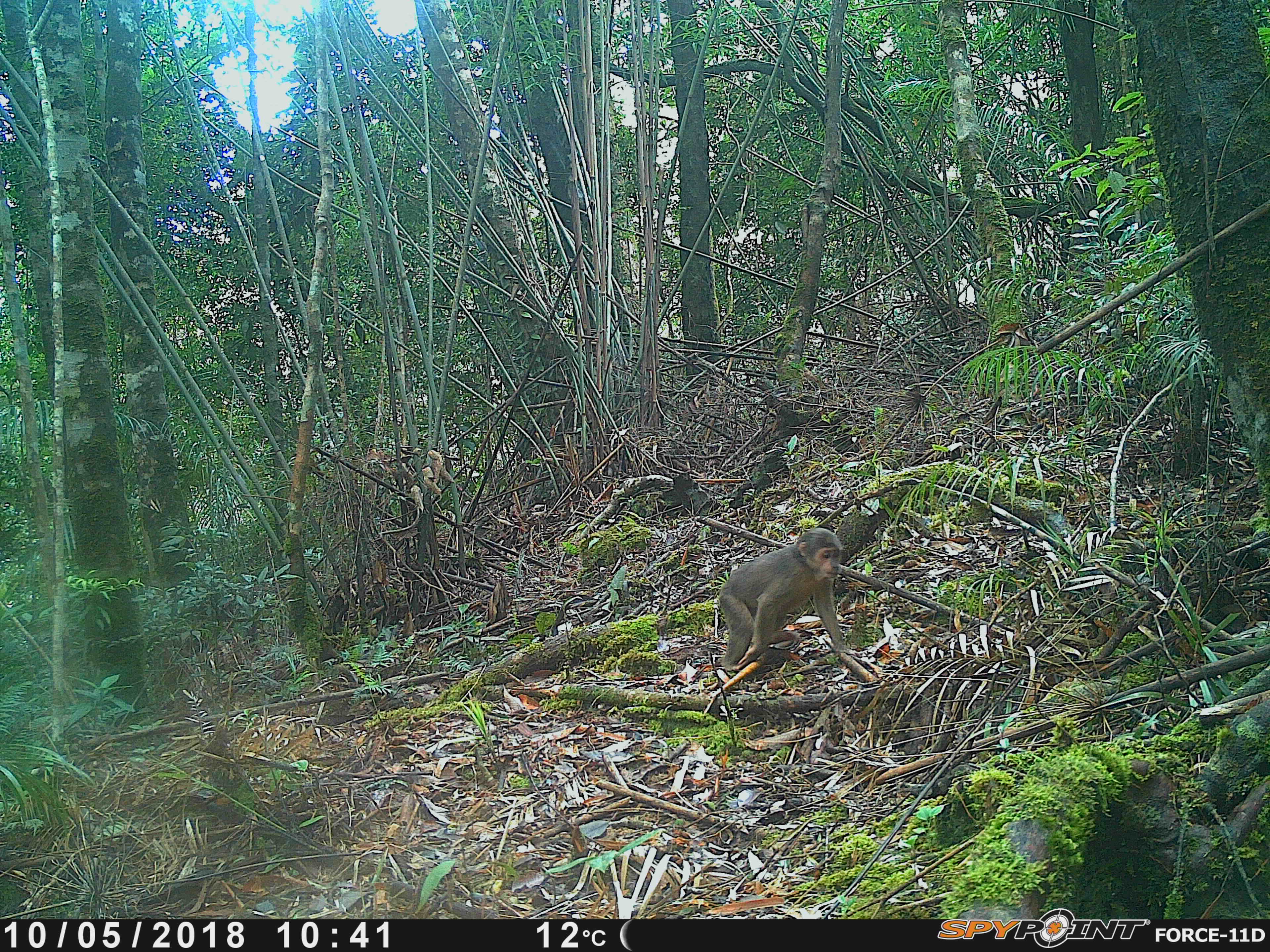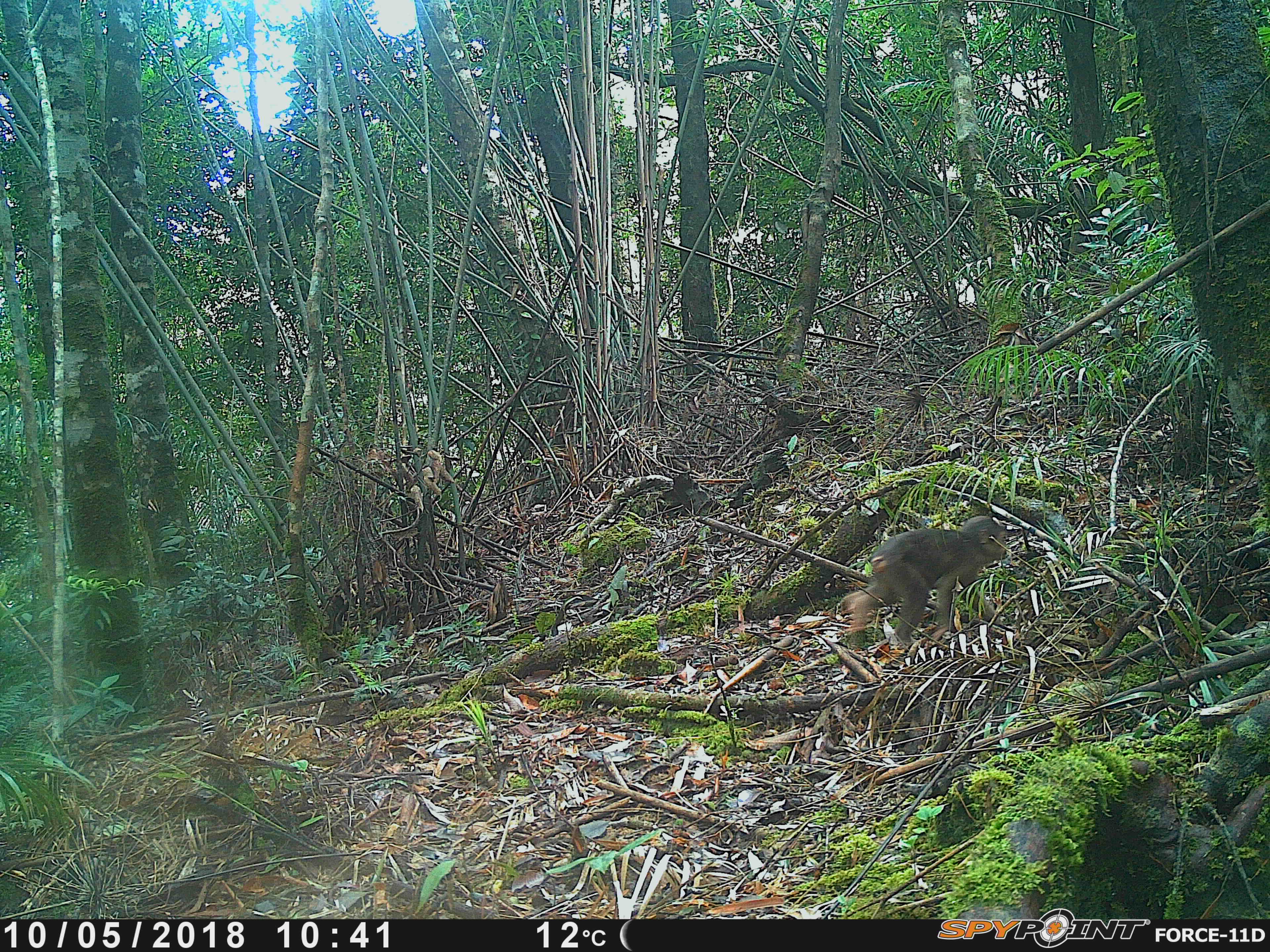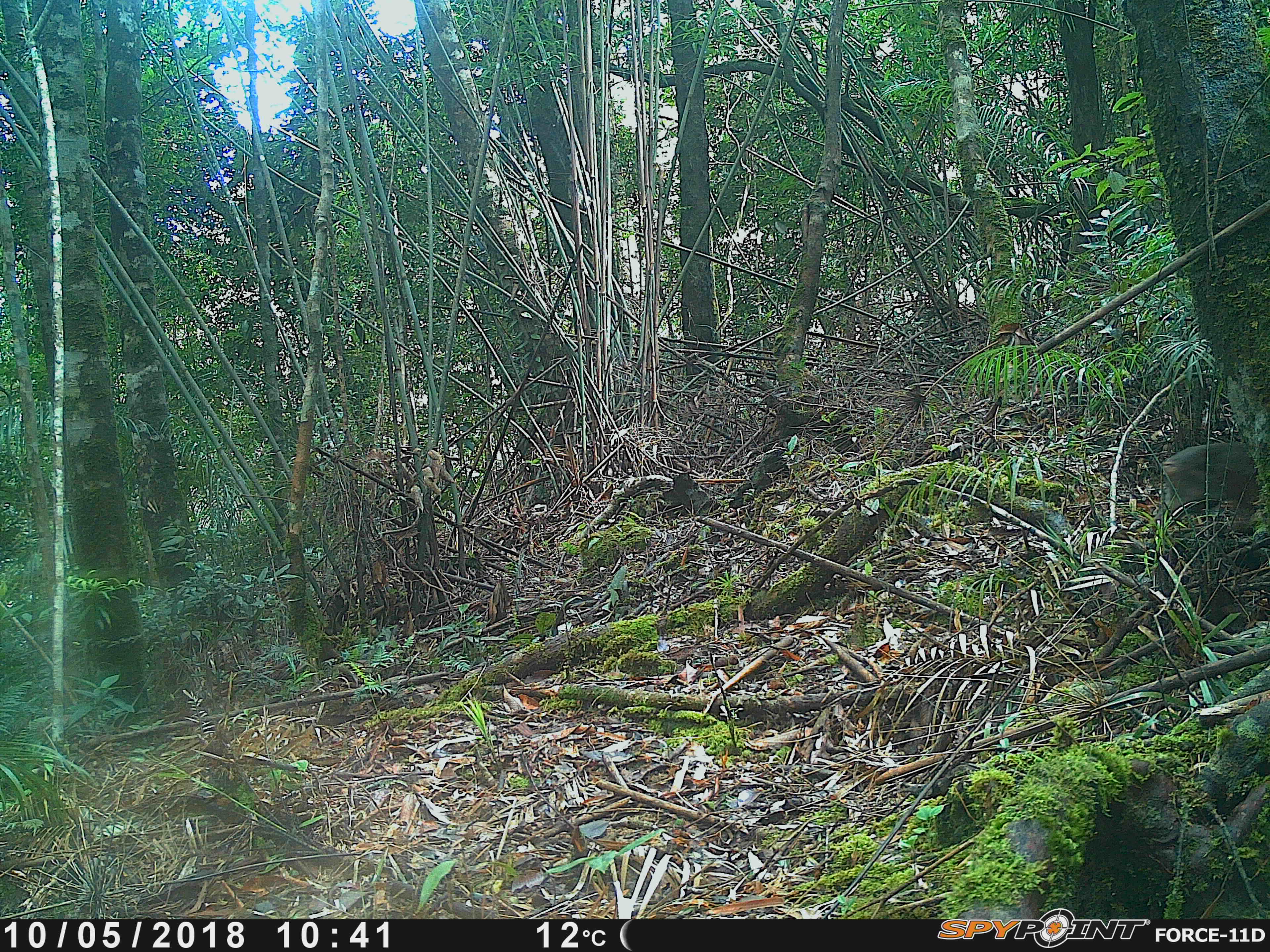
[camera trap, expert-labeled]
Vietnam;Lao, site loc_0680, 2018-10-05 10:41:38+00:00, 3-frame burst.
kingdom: Animalia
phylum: Chordata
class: Mammalia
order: Primates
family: Cercopithecidae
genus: Macaca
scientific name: Macaca arctoides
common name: stump-tailed macaque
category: stump tailed macaque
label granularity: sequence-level